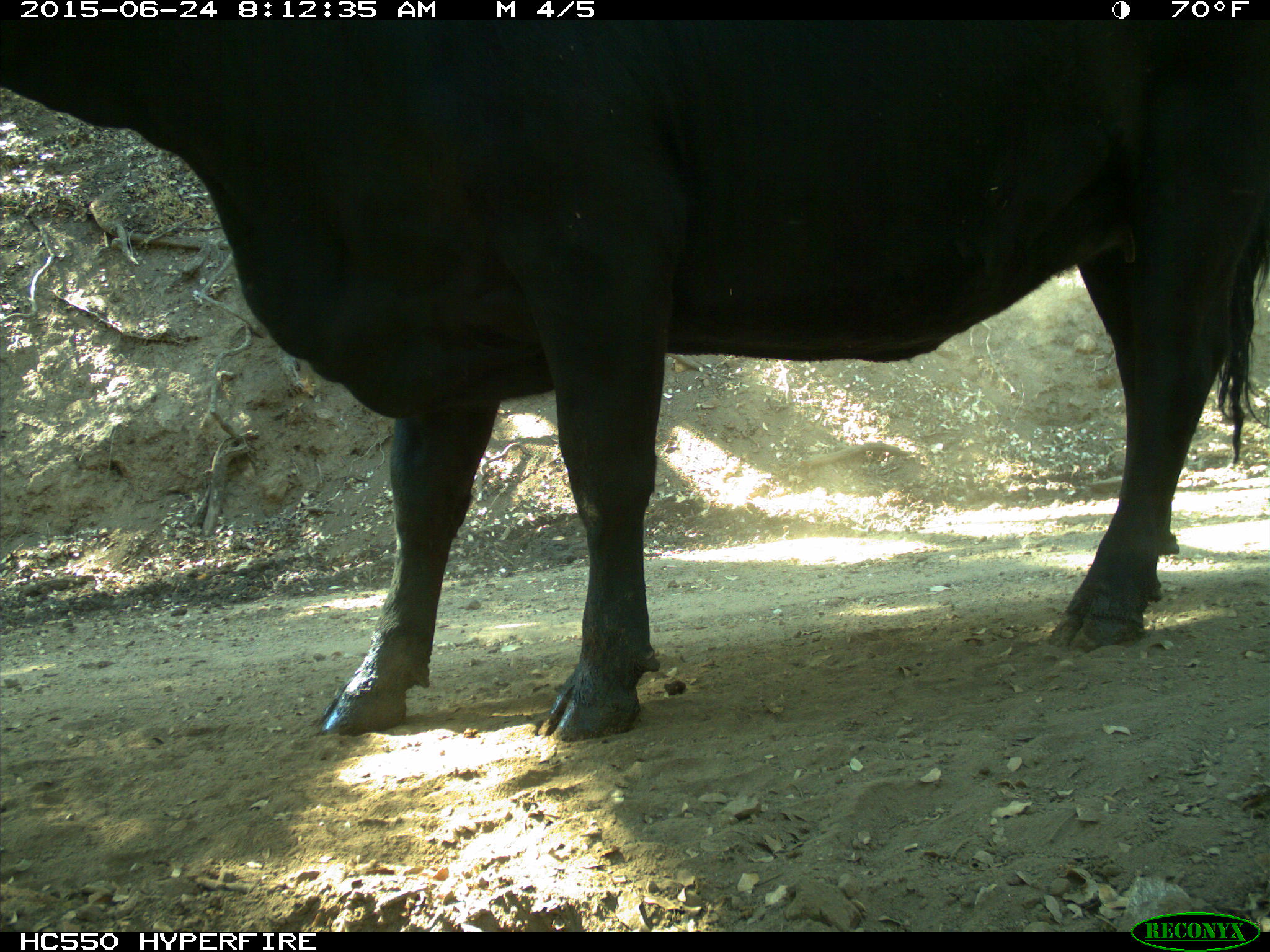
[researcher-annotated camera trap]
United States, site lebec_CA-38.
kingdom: Animalia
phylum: Chordata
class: Mammalia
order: Artiodactyla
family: Bovidae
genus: Bos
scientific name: Bos taurus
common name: domestic cow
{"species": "Bos taurus (domestic cow)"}